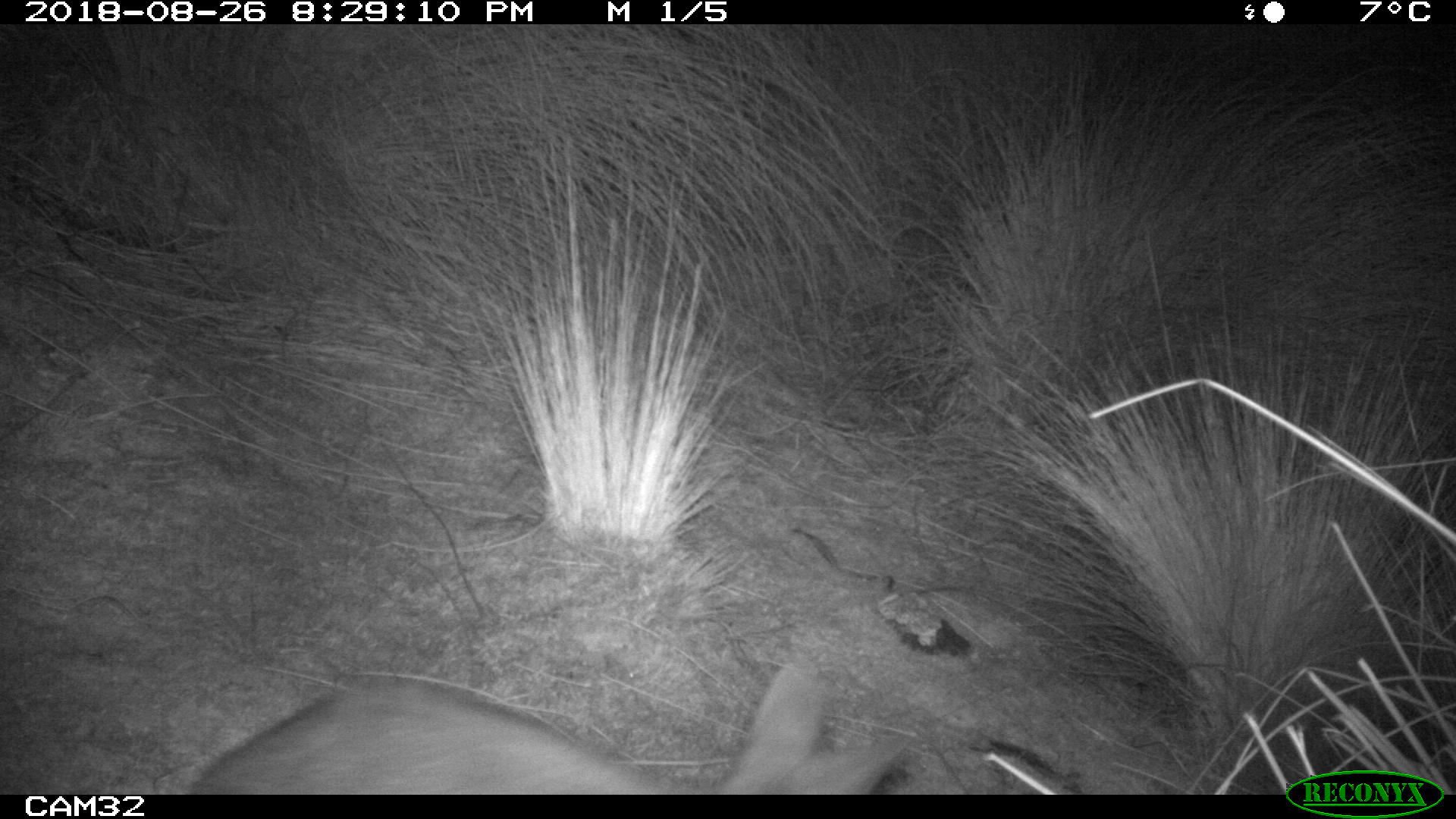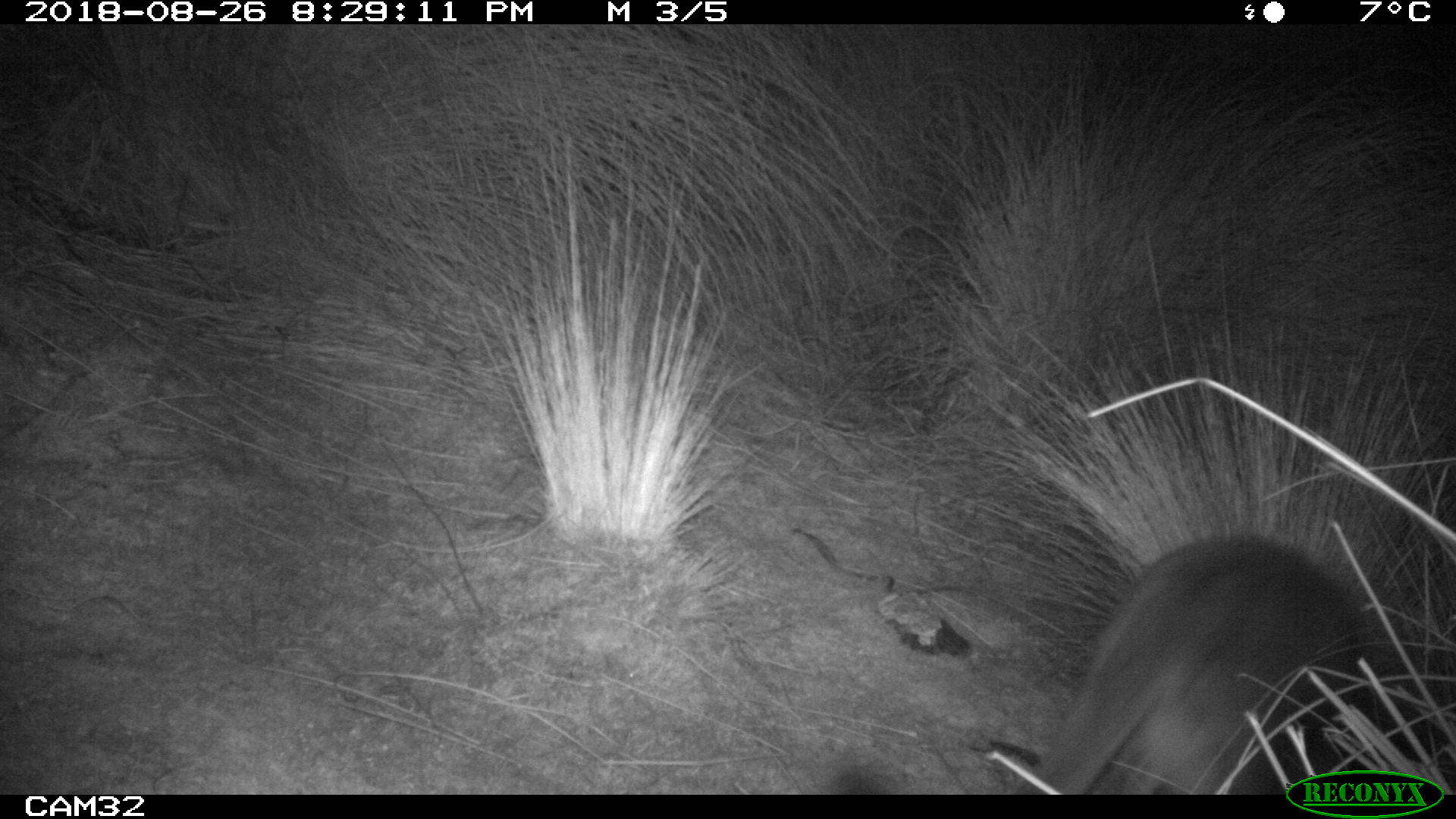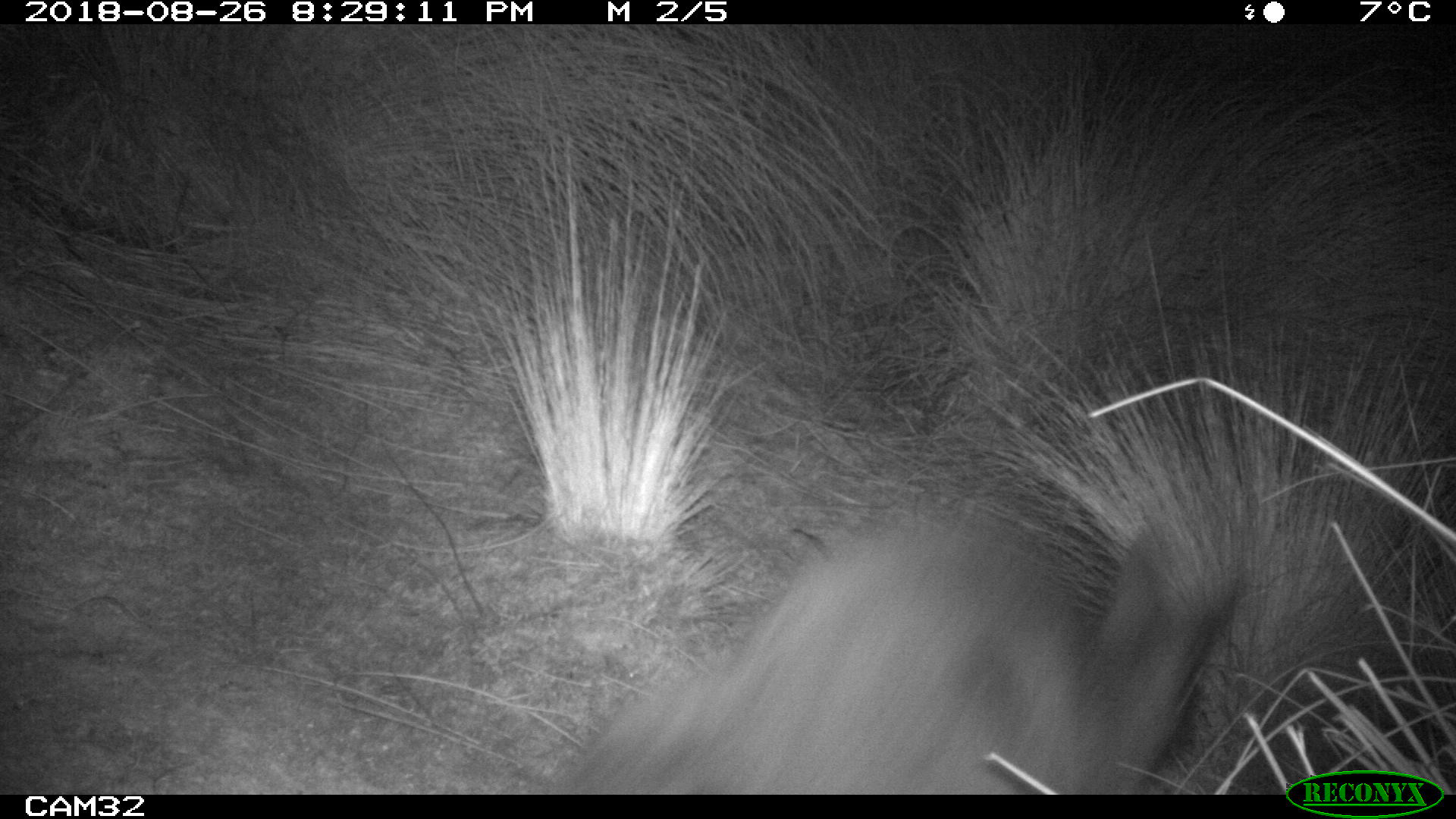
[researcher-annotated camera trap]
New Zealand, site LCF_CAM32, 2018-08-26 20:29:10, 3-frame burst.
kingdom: Animalia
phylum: Chordata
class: Mammalia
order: Diprotodontia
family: Macropodidae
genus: Notamacropus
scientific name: Notamacropus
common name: wallaby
Wallaby (Notamacropus).